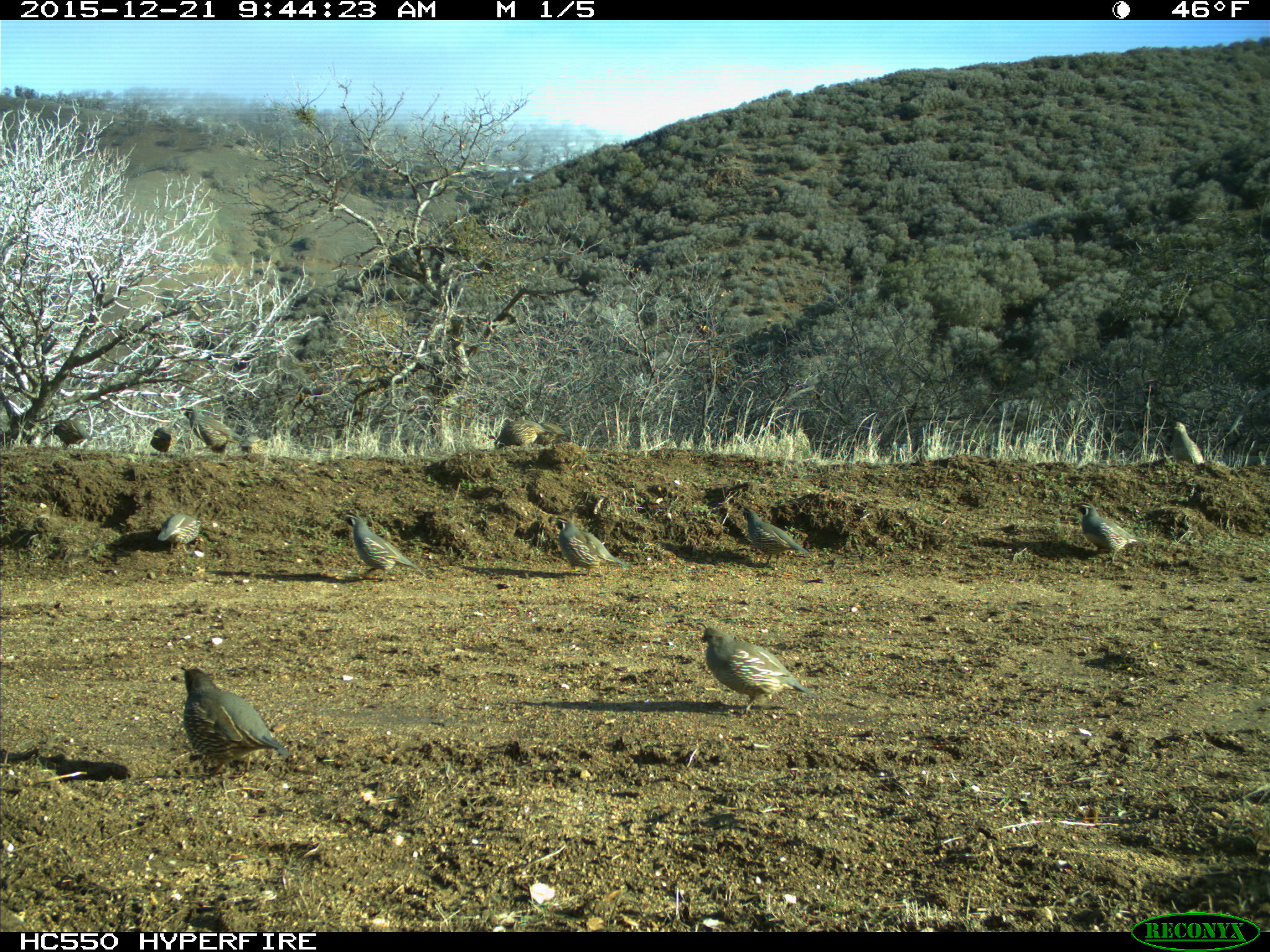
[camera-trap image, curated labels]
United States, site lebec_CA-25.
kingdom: Animalia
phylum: Chordata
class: Aves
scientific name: Aves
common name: birds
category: unidentified bird